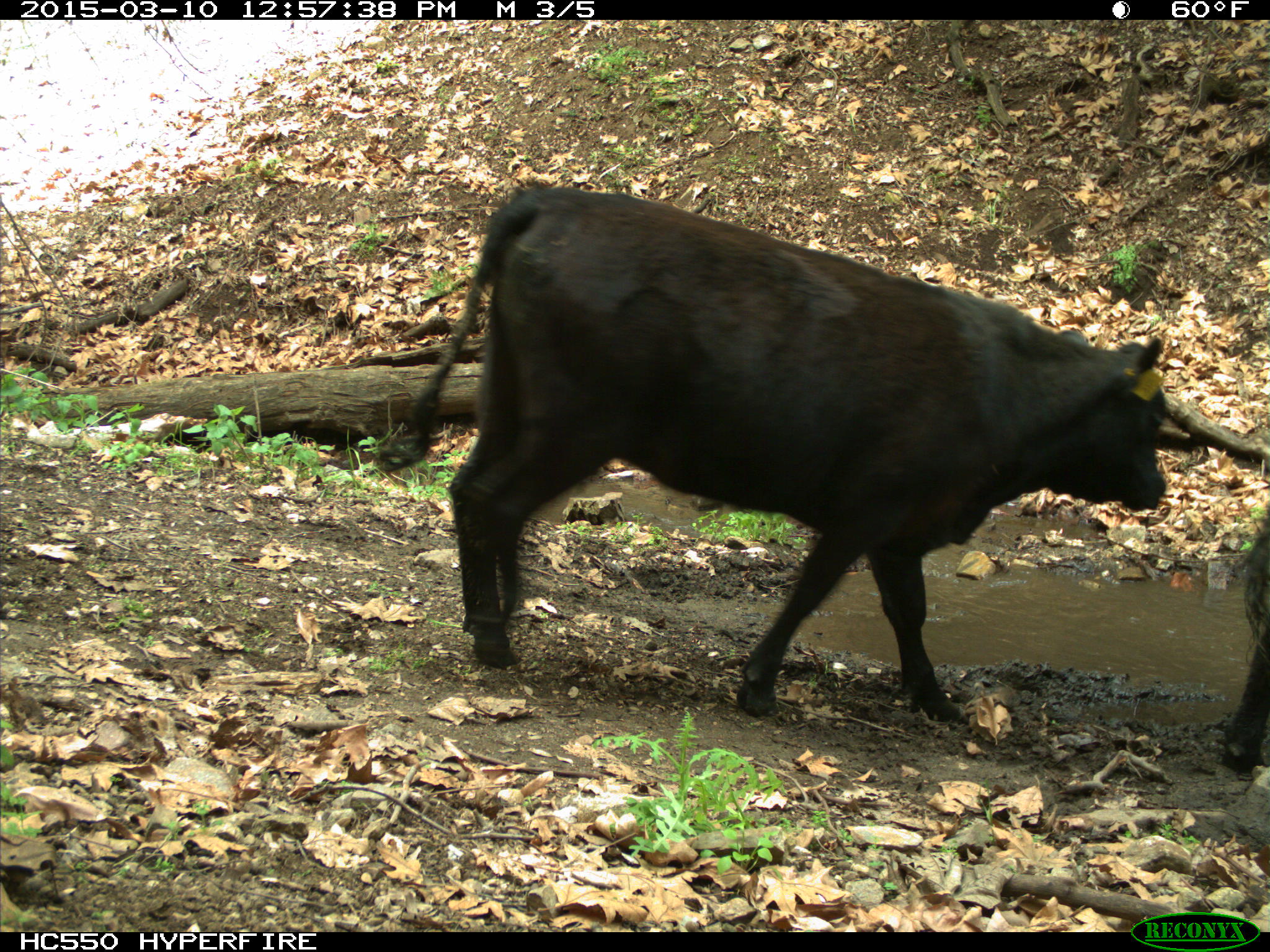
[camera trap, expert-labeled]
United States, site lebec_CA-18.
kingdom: Animalia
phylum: Chordata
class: Mammalia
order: Artiodactyla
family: Bovidae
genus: Bos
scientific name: Bos taurus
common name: domestic cow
Bos taurus (domestic cow).